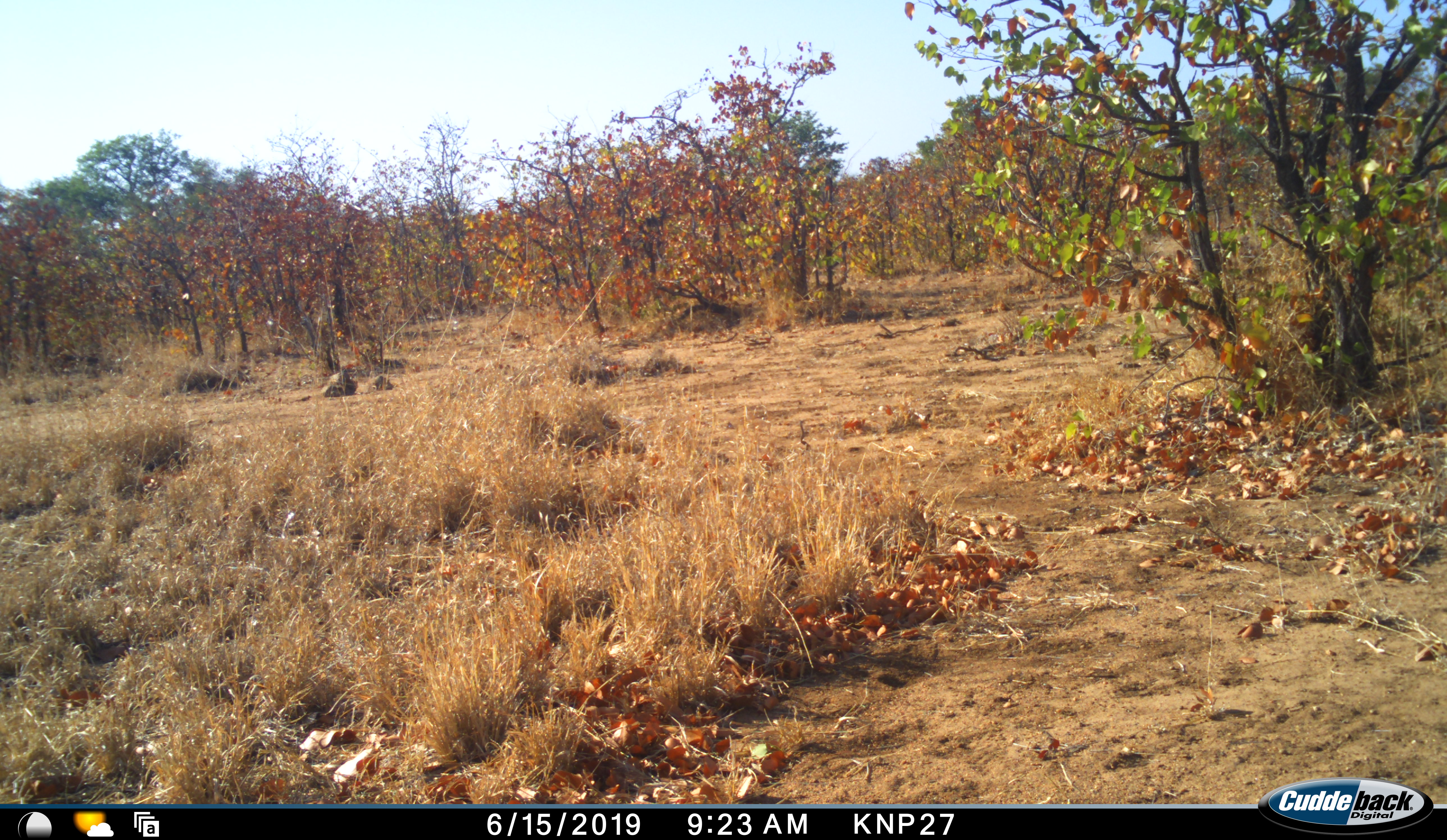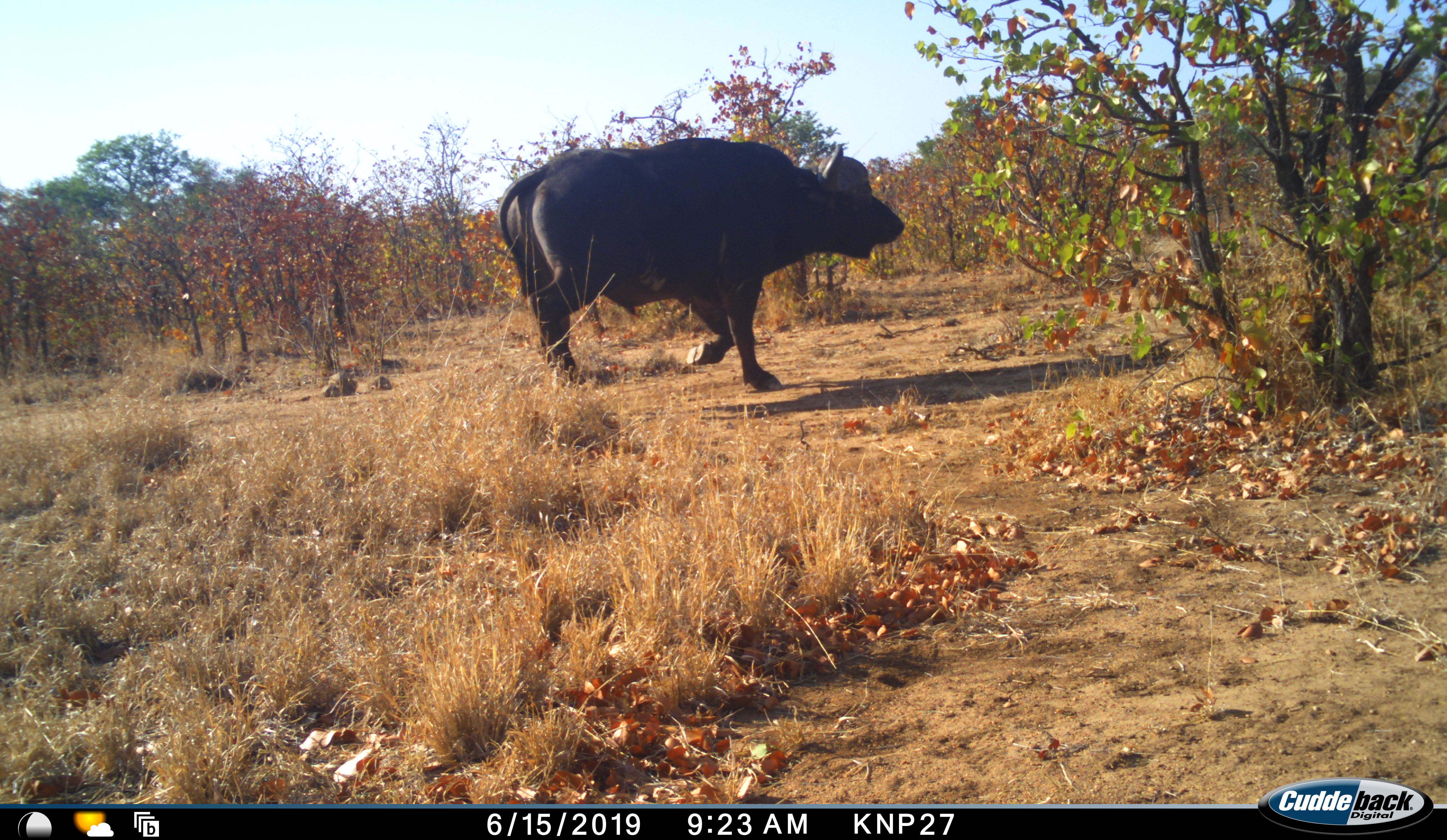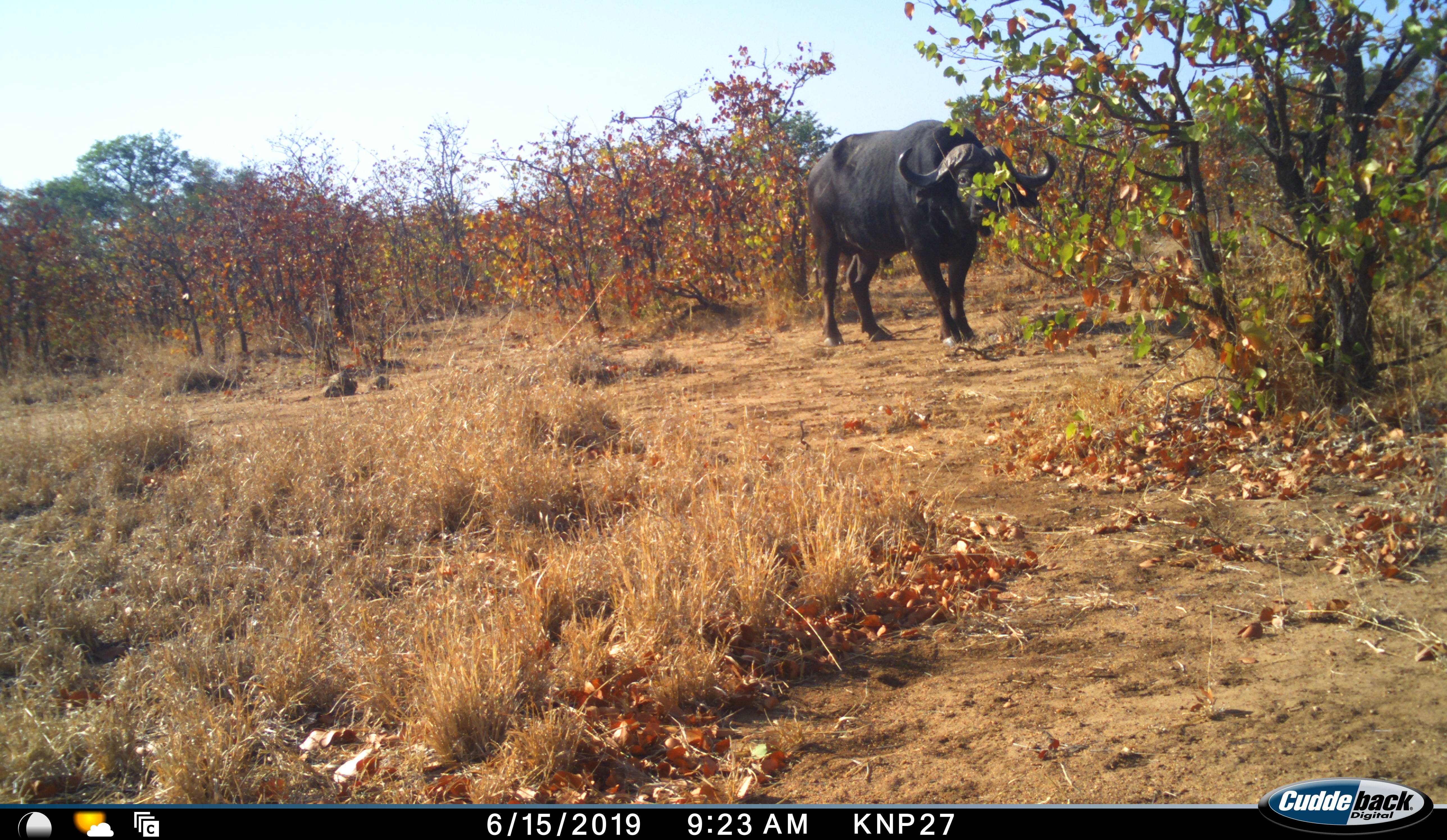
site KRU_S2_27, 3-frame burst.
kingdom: Animalia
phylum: Chordata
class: Mammalia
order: Artiodactyla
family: Bovidae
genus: Syncerus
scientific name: Syncerus caffer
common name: african buffalo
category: buffalo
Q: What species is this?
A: Buffalo (african buffalo) (Syncerus caffer).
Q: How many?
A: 1.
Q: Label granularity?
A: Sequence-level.